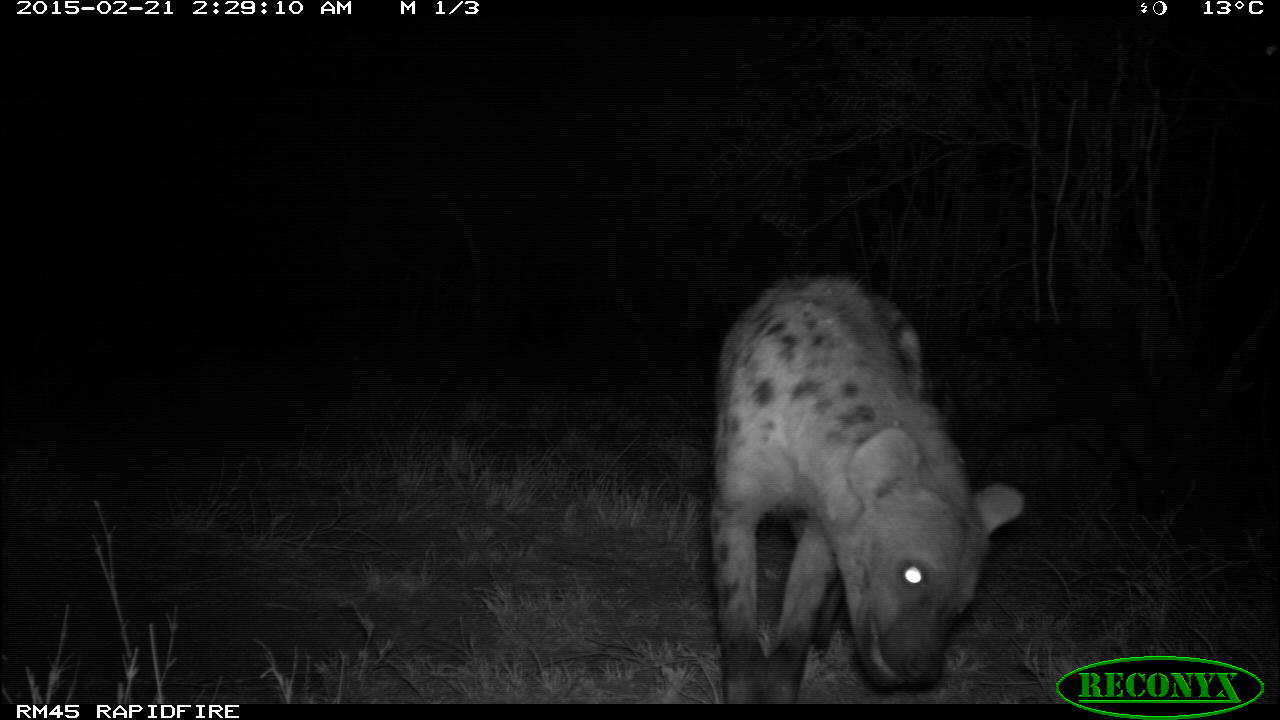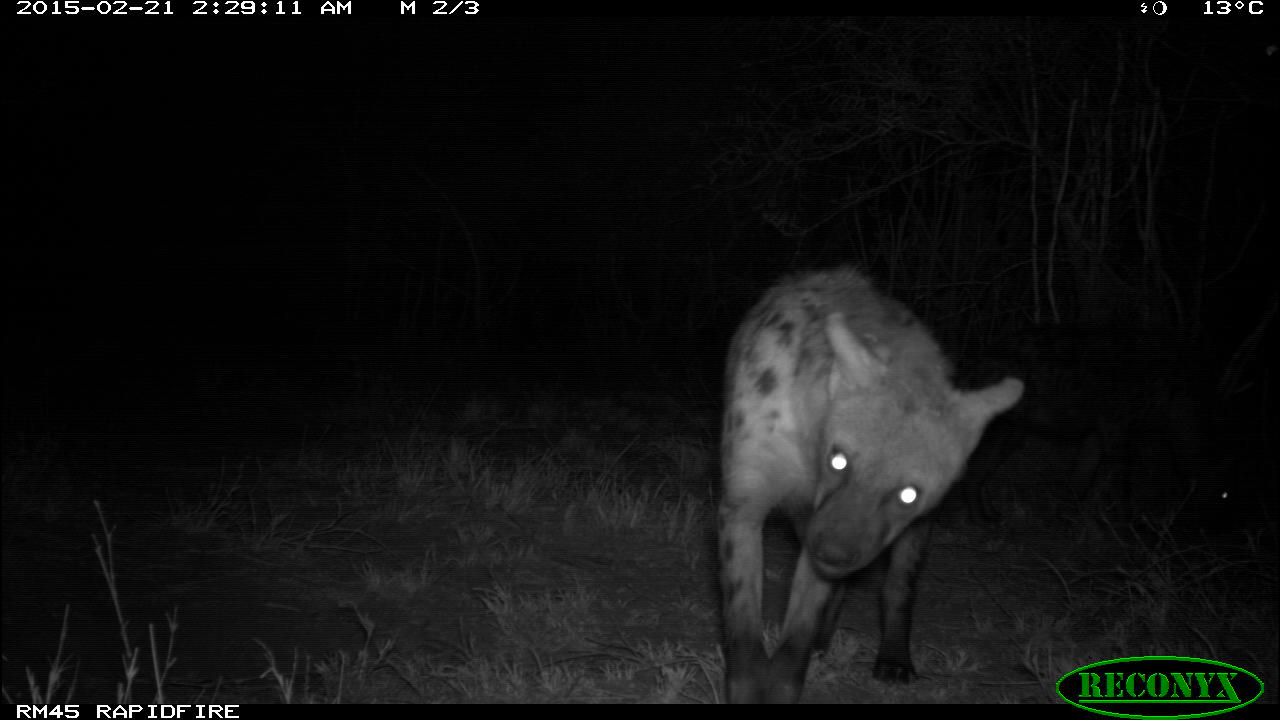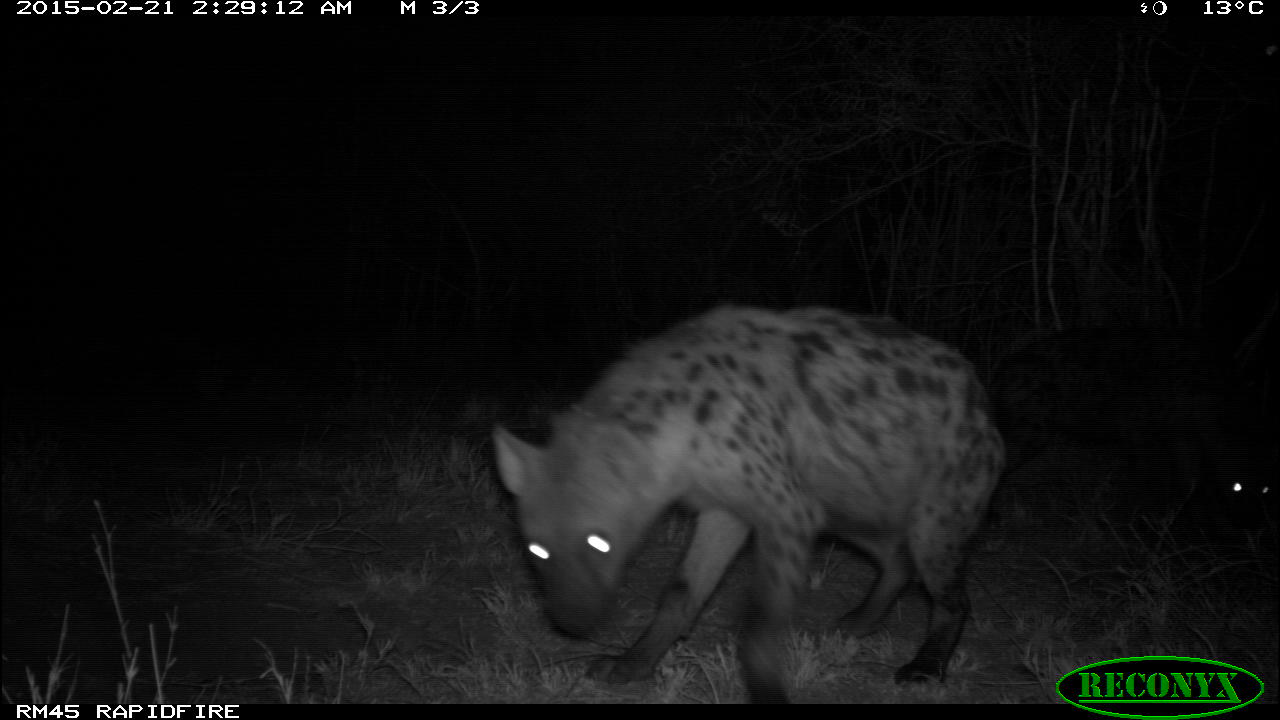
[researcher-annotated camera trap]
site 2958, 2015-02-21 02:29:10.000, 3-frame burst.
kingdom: Animalia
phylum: Chordata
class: Mammalia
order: Carnivora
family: Hyaenidae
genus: Crocuta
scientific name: Crocuta crocuta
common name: spotted hyena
Crocuta crocuta (spotted hyena), count 2.